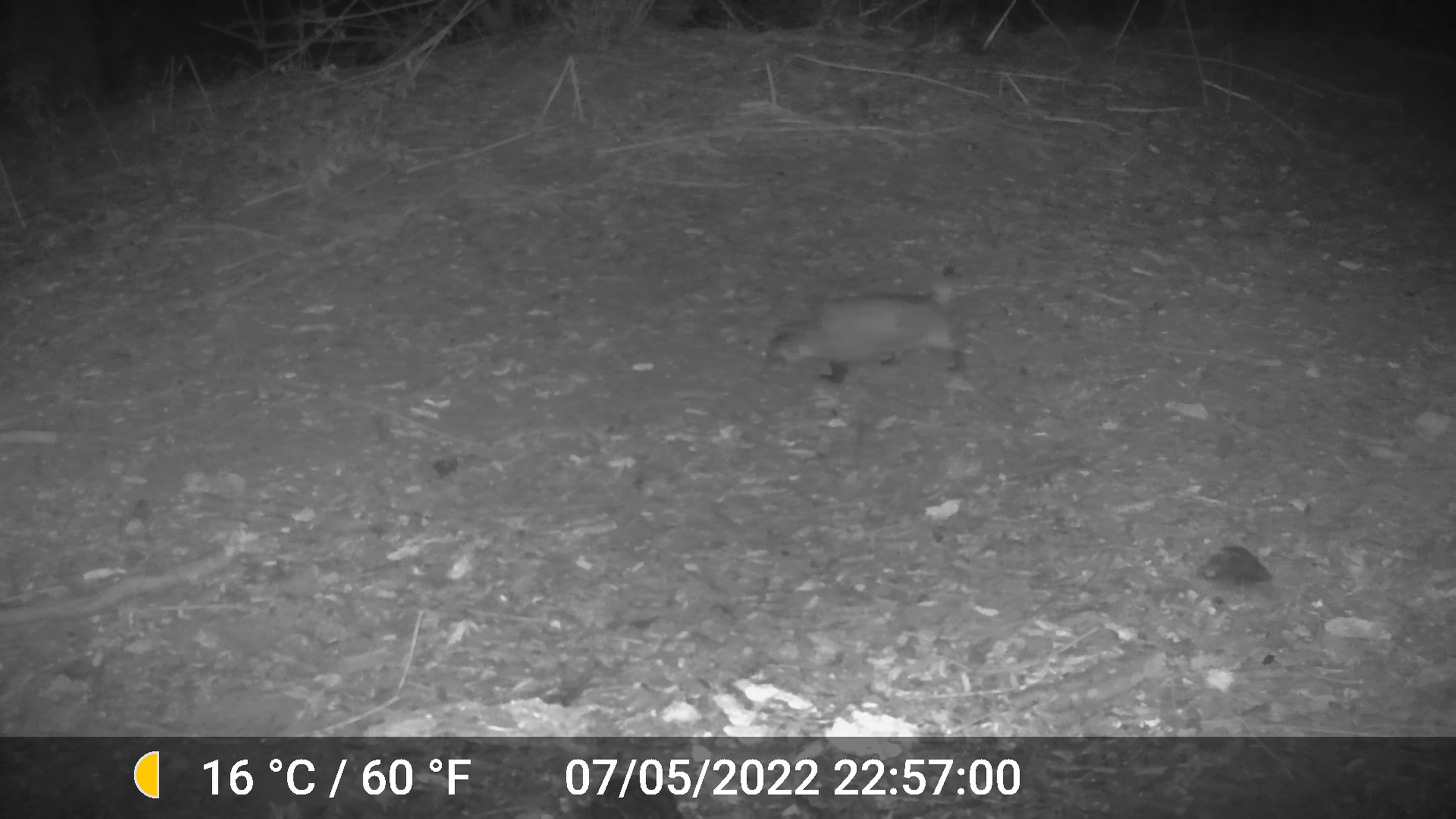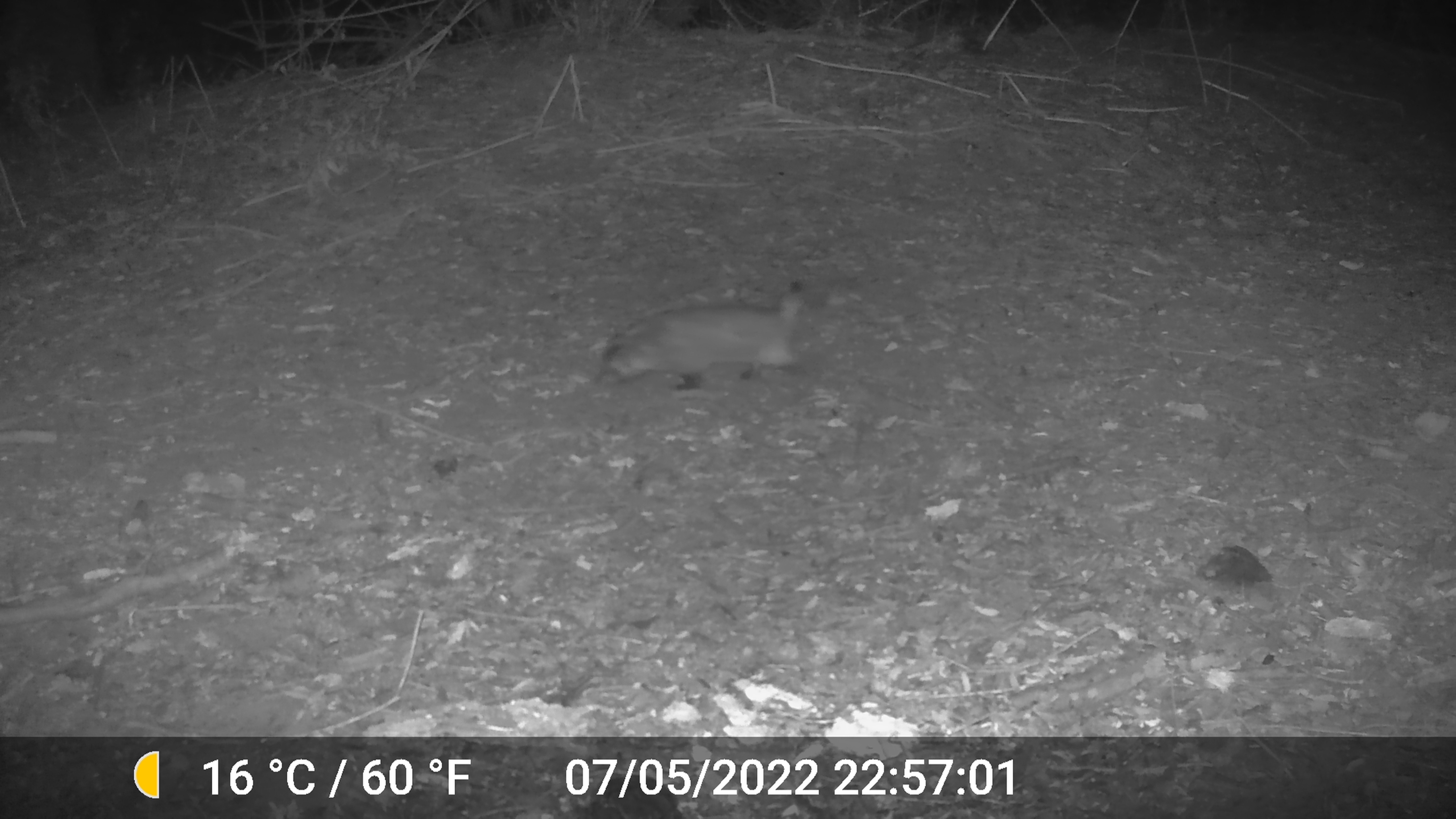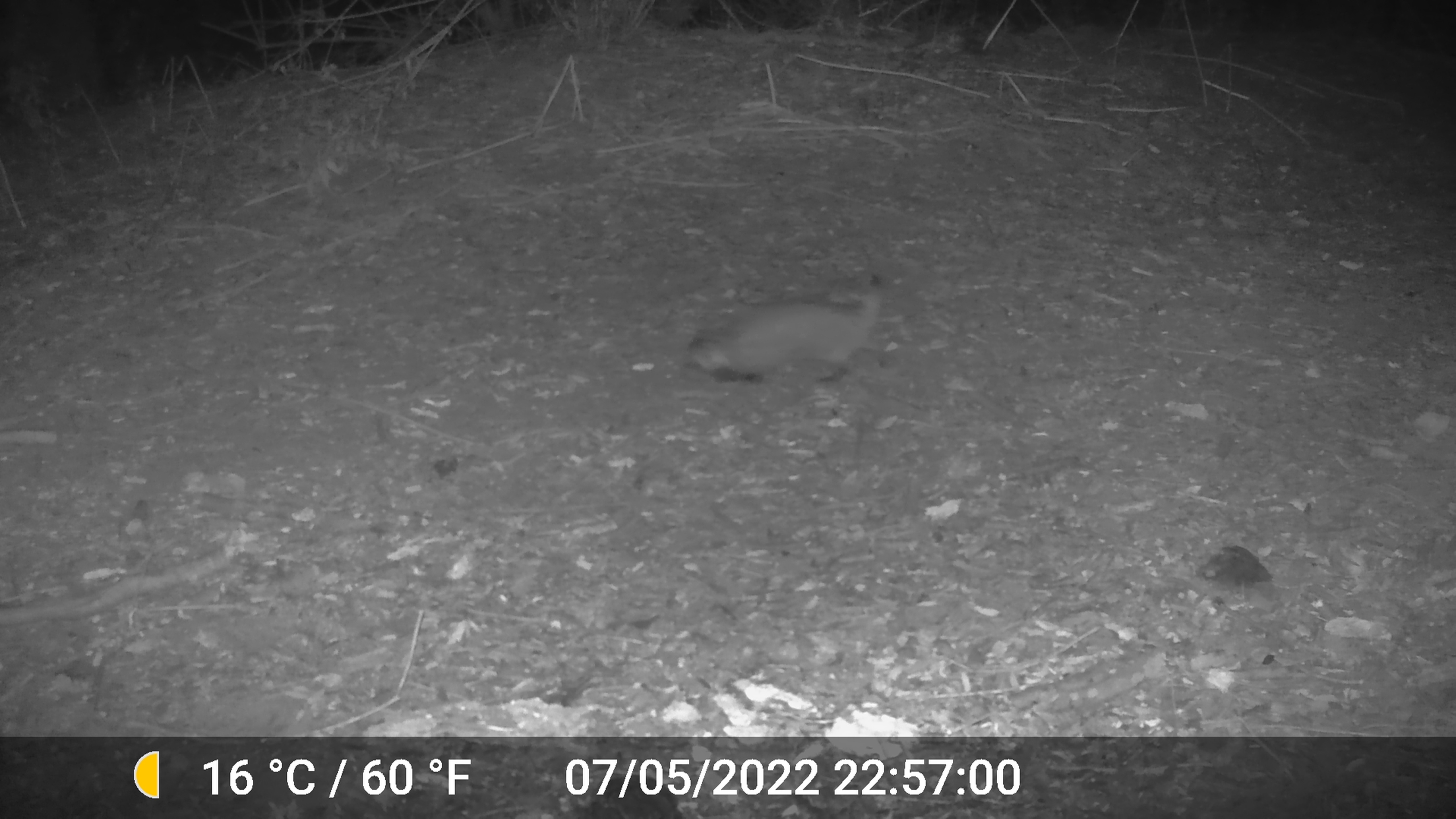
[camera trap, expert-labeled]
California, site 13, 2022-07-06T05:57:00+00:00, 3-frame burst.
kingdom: Animalia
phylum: Chordata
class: Mammalia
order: Carnivora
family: Felidae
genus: Lynx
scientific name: Lynx rufus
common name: bobcat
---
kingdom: Animalia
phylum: Chordata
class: Mammalia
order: Carnivora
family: Mustelidae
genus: Taxidea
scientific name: Taxidea taxus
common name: american badger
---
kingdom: Animalia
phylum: Chordata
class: Mammalia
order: Carnivora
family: Canidae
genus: Urocyon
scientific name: Urocyon cinereoargenteus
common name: gray fox